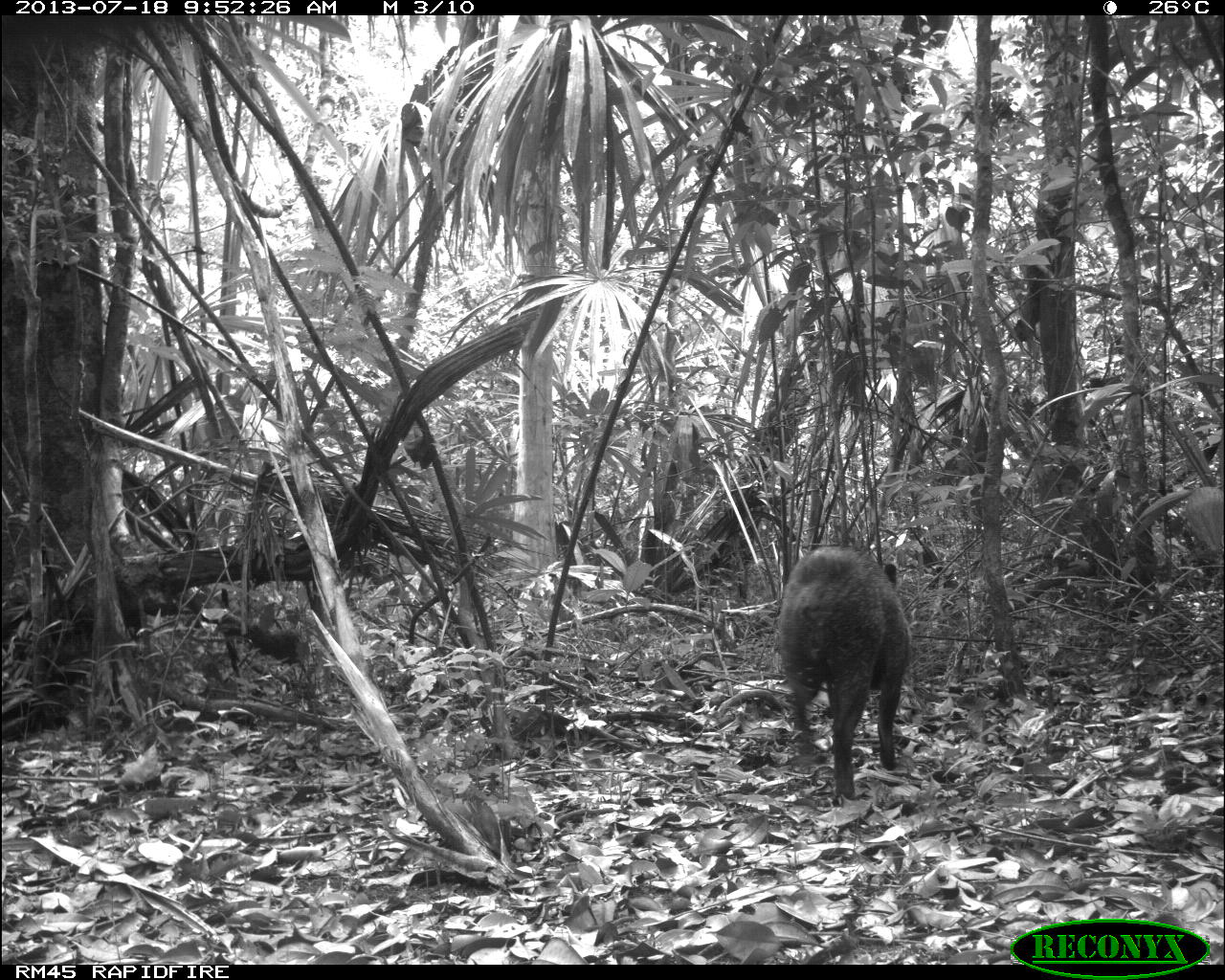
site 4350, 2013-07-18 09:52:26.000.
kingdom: Animalia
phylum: Chordata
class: Mammalia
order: Artiodactyla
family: Tayassuidae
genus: Pecari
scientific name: Pecari tajacu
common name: collared peccary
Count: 1.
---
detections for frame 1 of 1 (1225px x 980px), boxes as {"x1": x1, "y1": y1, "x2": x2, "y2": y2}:
pecari tajacu: {"x1": 771, "y1": 542, "x2": 913, "y2": 796}